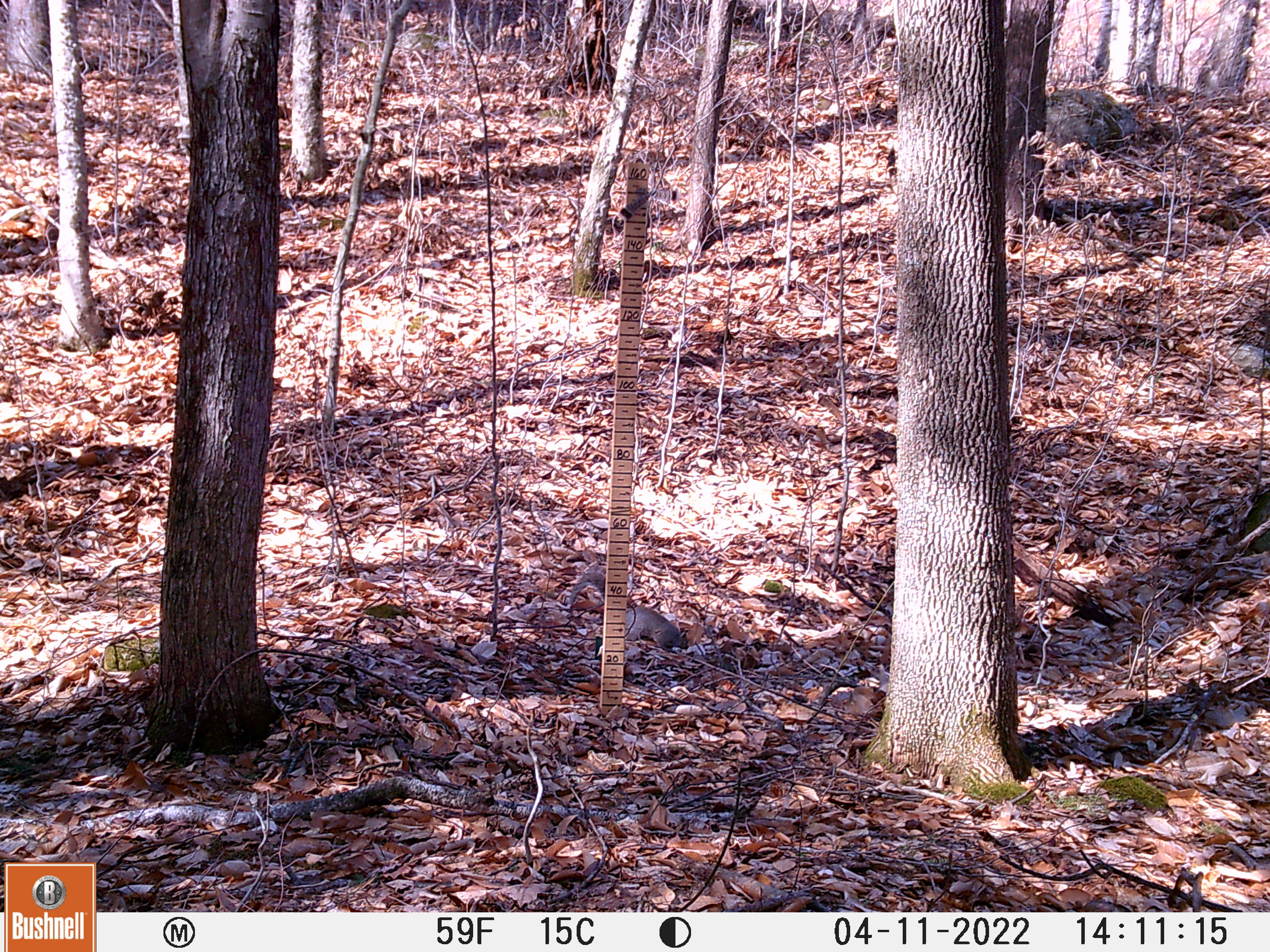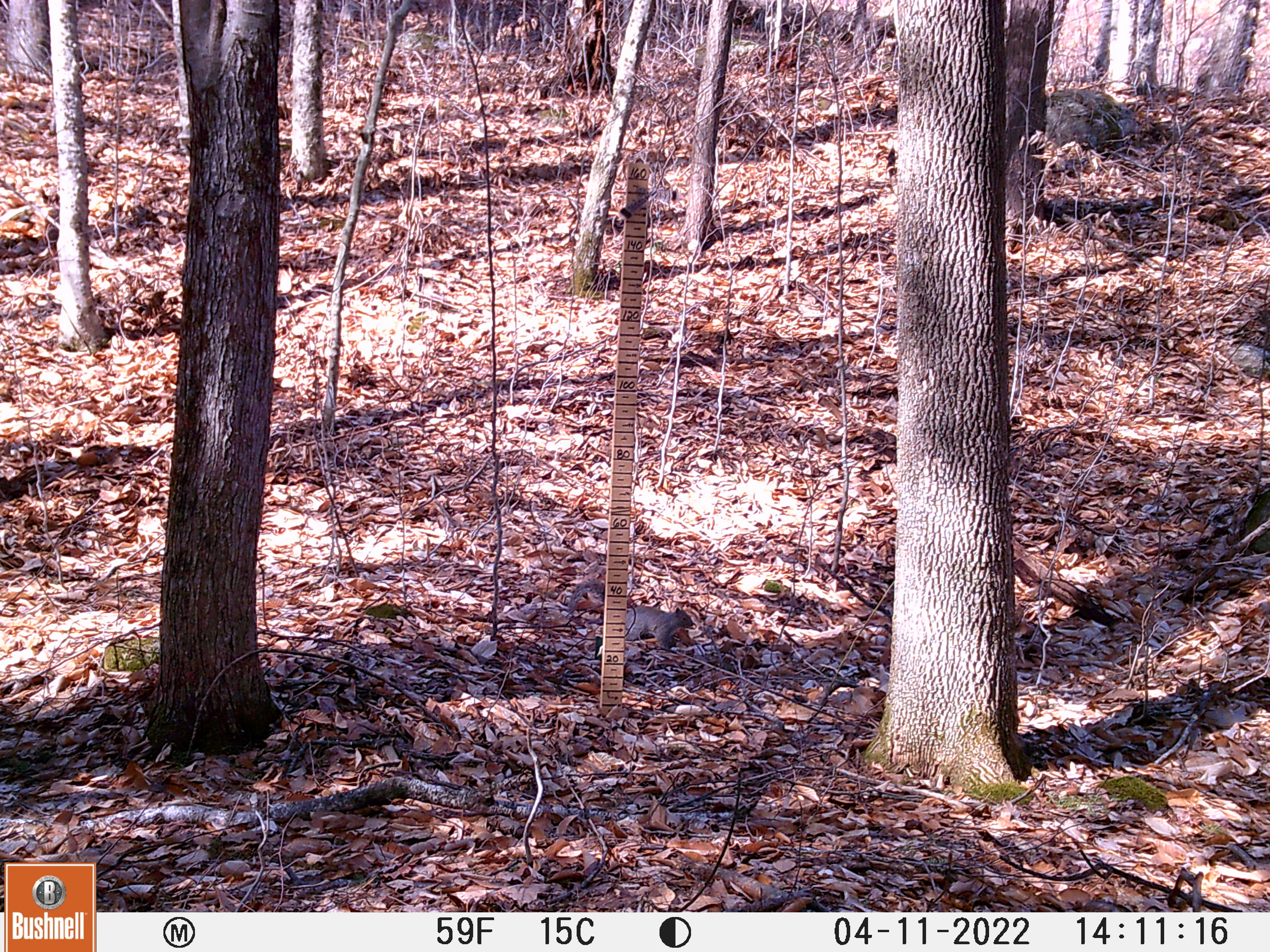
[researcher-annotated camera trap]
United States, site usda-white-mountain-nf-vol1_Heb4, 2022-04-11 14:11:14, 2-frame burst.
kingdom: Animalia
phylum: Chordata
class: Mammalia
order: Rodentia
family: Sciuridae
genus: Sciurus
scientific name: Sciurus carolinensis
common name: gray squirrel